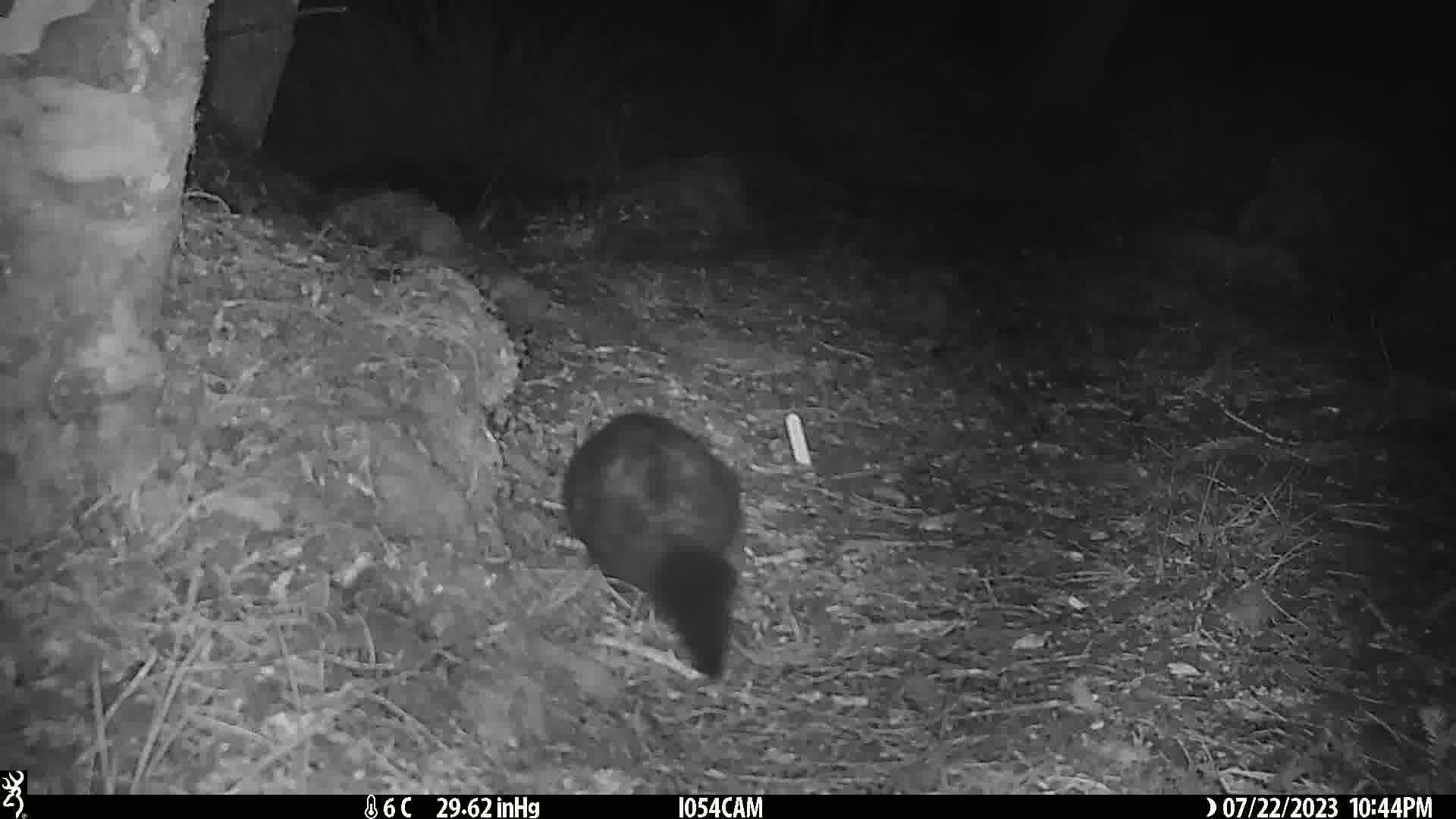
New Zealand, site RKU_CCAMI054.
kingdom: Animalia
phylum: Chordata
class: Mammalia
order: Diprotodontia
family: Phalangeridae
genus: Trichosurus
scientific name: Trichosurus vulpecula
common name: common brushtail possum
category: possum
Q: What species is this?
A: Possum (common brushtail possum) (Trichosurus vulpecula).